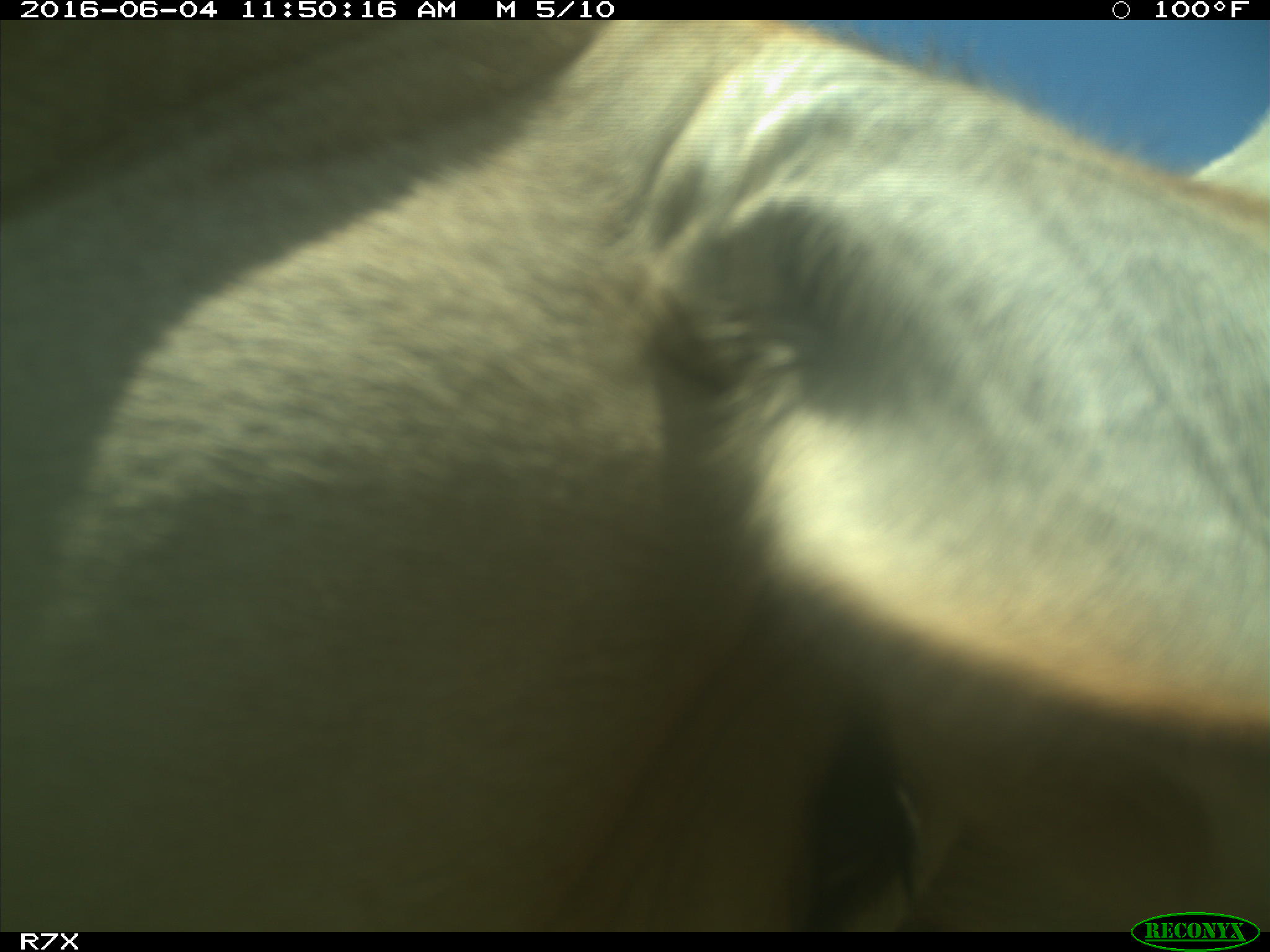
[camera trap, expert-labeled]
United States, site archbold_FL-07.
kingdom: Animalia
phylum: Chordata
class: Mammalia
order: Artiodactyla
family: Bovidae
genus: Bos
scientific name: Bos taurus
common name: domestic cow